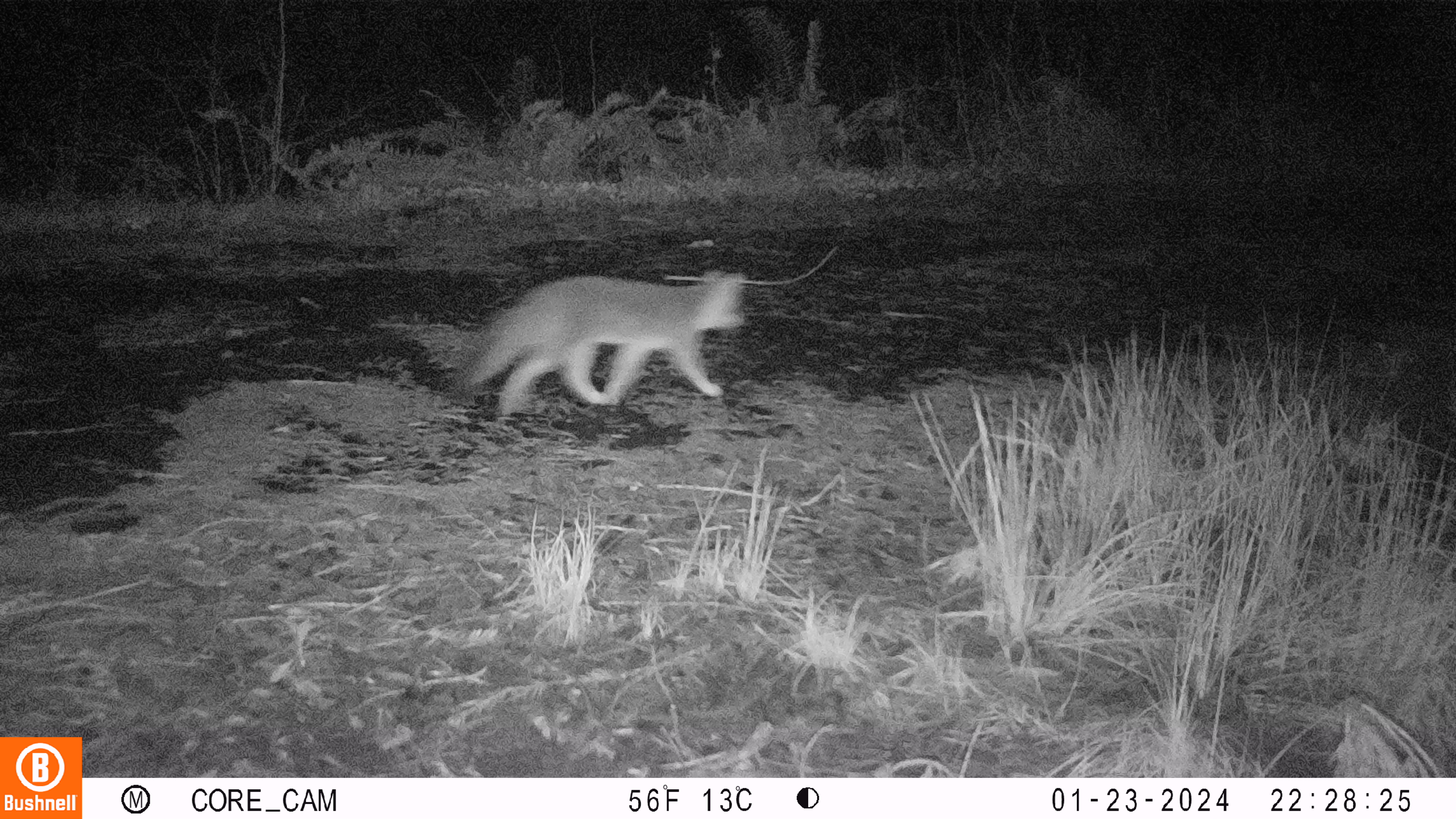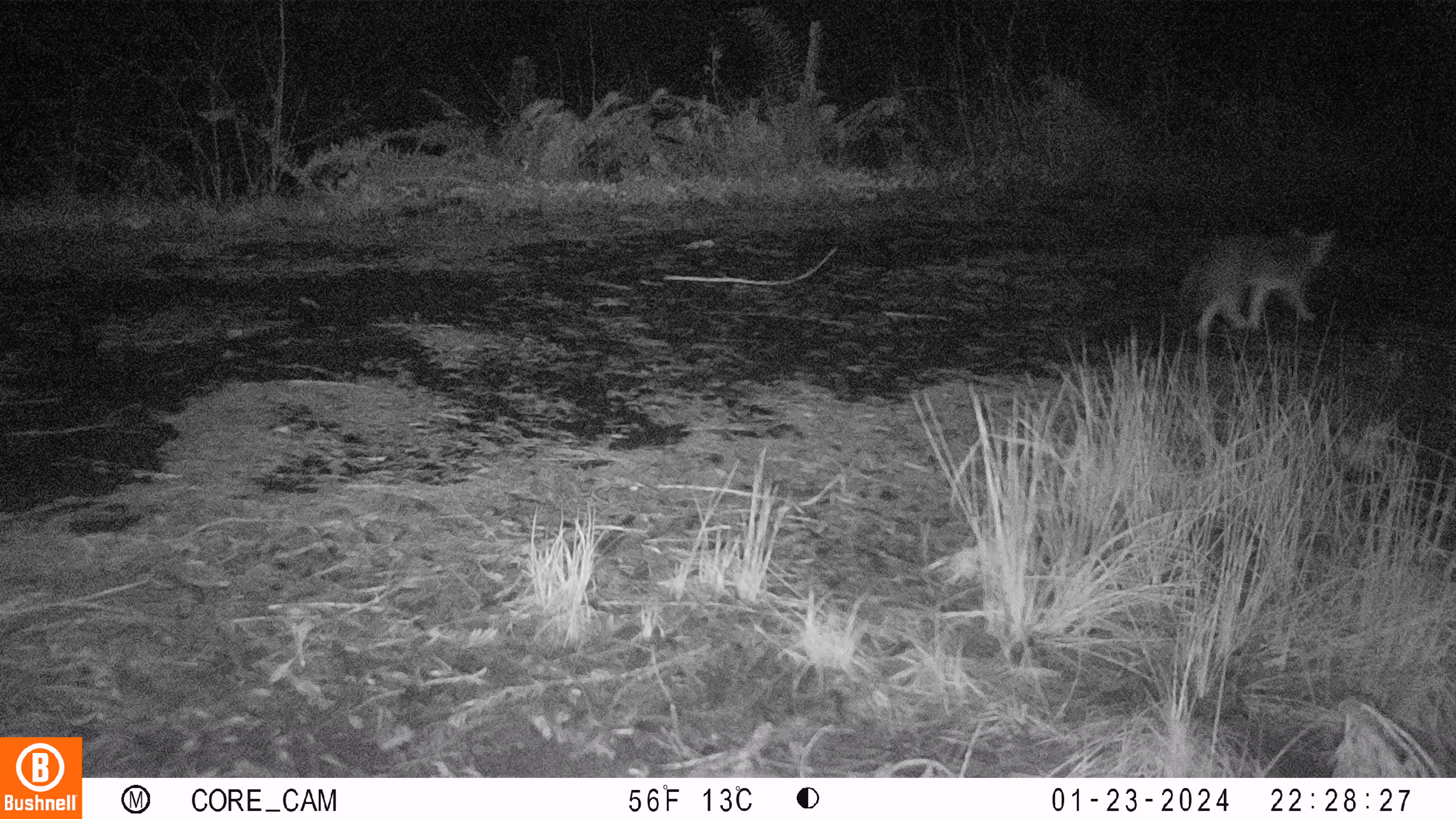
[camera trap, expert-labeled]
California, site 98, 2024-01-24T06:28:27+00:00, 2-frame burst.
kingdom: Animalia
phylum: Chordata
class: Mammalia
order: Carnivora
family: Canidae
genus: Urocyon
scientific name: Urocyon cinereoargenteus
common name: gray fox